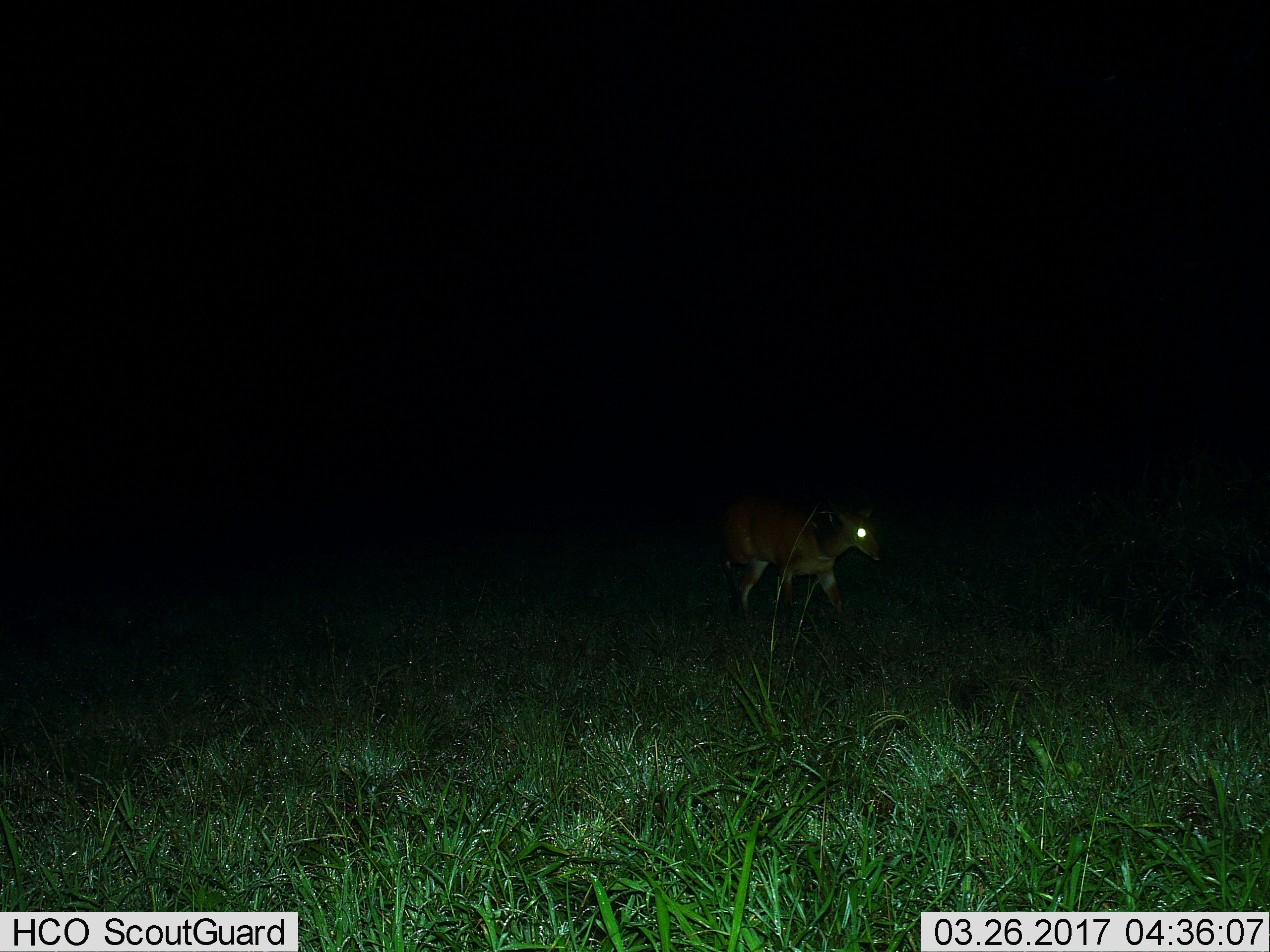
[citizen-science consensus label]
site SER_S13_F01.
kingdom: Animalia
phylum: Chordata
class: Mammalia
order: Artiodactyla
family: Bovidae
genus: Tragelaphus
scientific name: Tragelaphus scriptus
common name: bushbuck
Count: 1.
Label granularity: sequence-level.